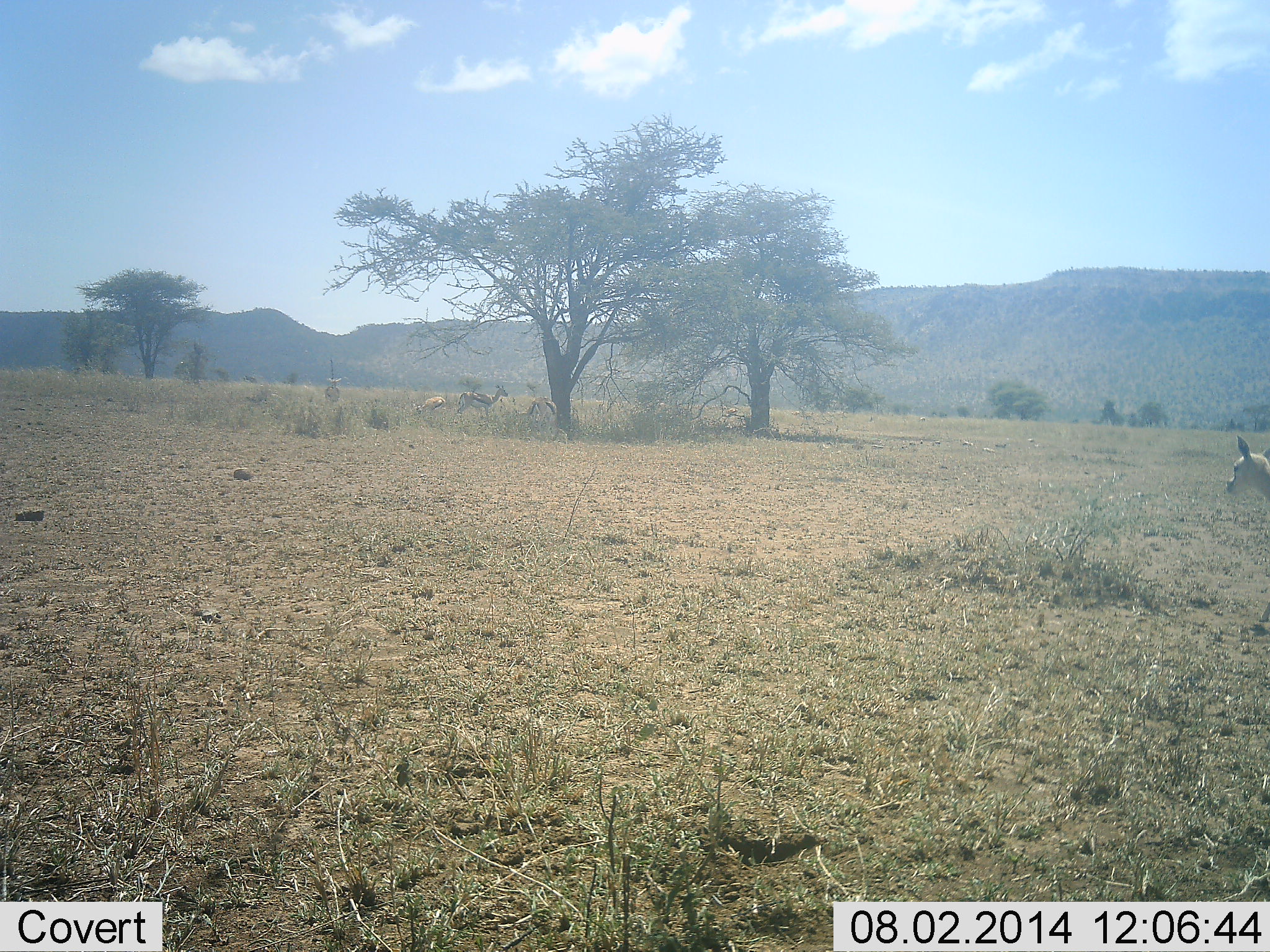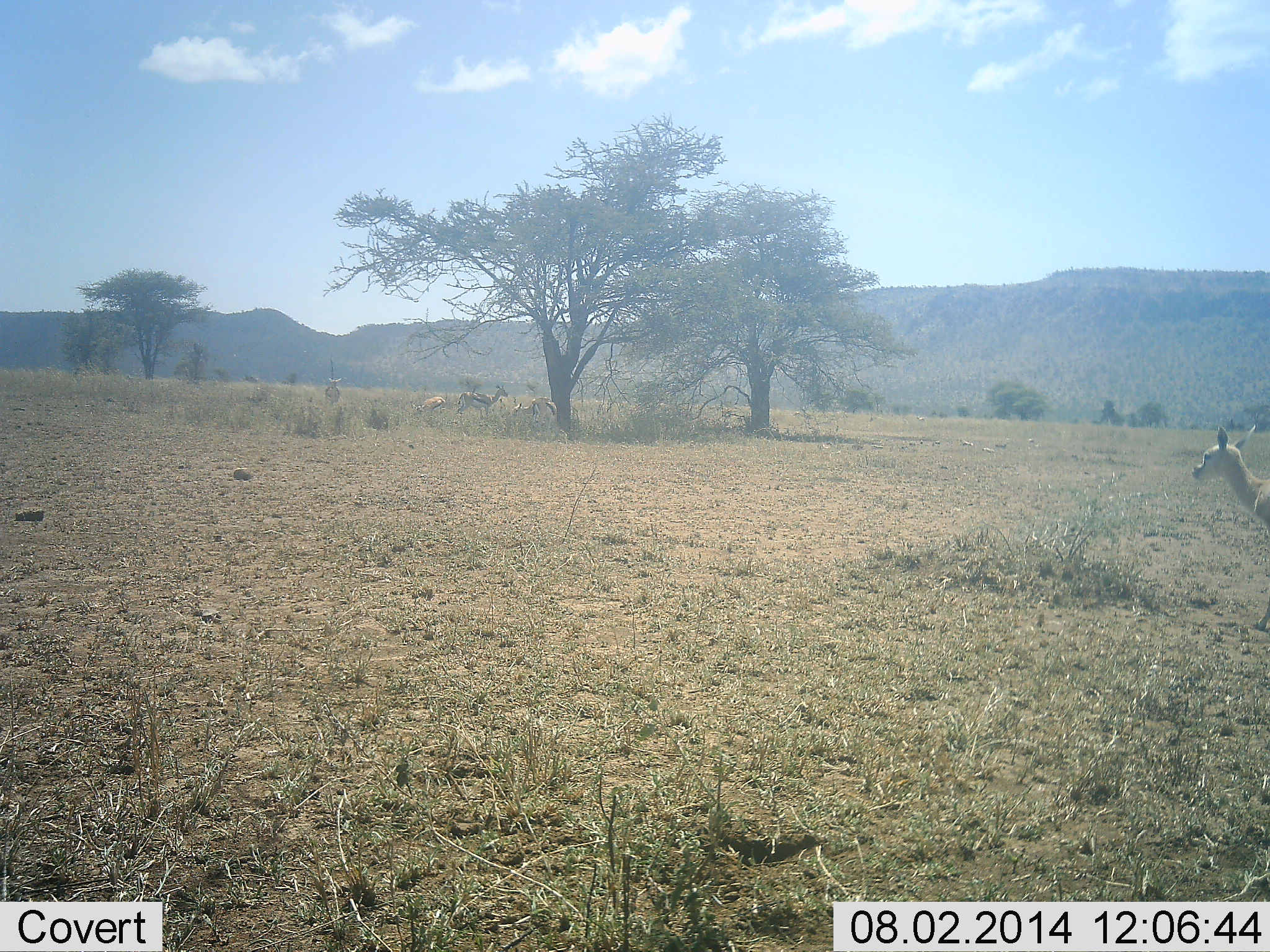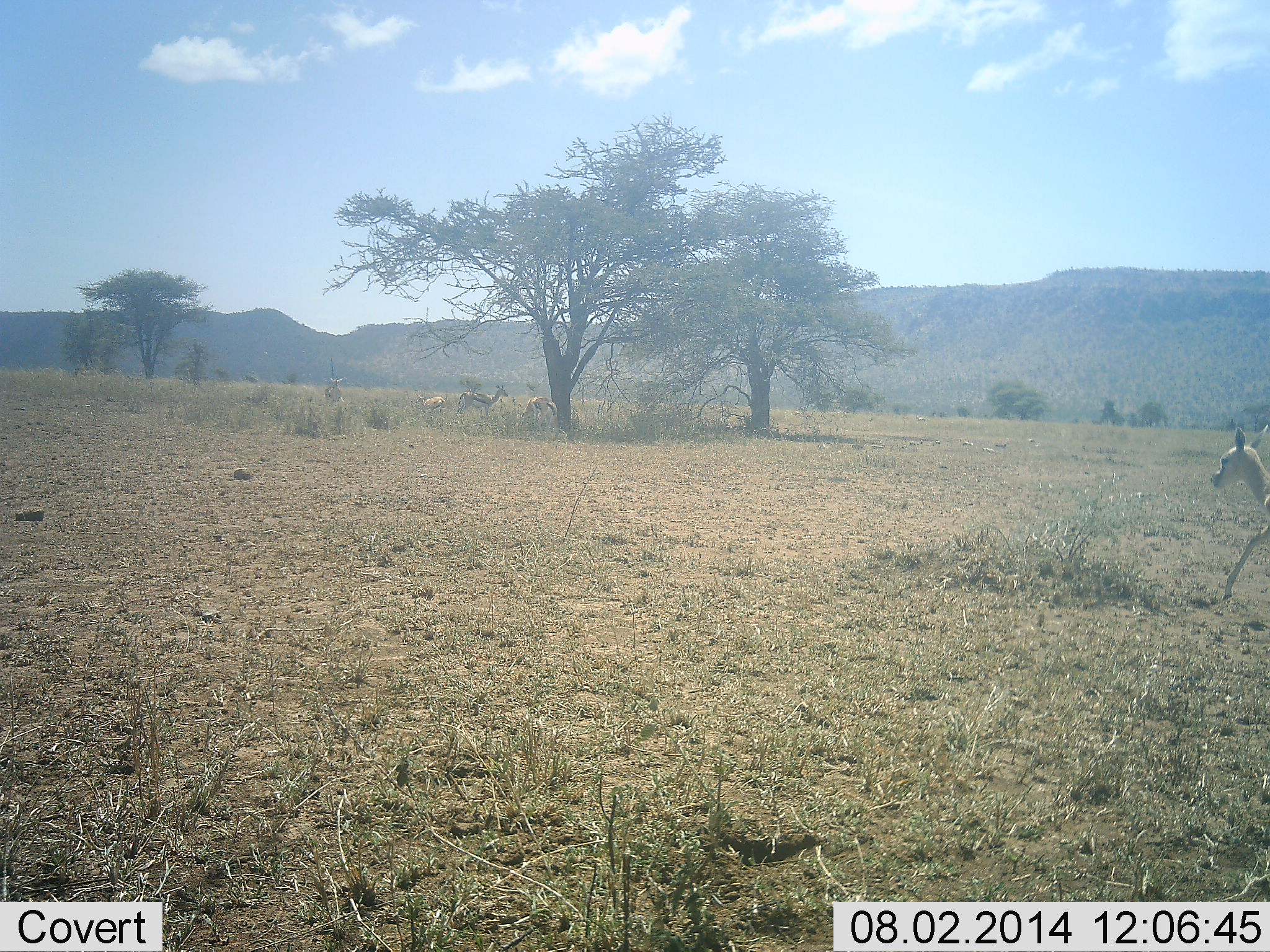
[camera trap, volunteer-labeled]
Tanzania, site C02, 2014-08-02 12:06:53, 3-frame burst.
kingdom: Animalia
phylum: Chordata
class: Mammalia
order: Artiodactyla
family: Bovidae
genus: Eudorcas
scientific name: Eudorcas thomsonii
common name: thomson's gazelle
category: gazellethomsons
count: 4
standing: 73%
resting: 9%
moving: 36%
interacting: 9%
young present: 0%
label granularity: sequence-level